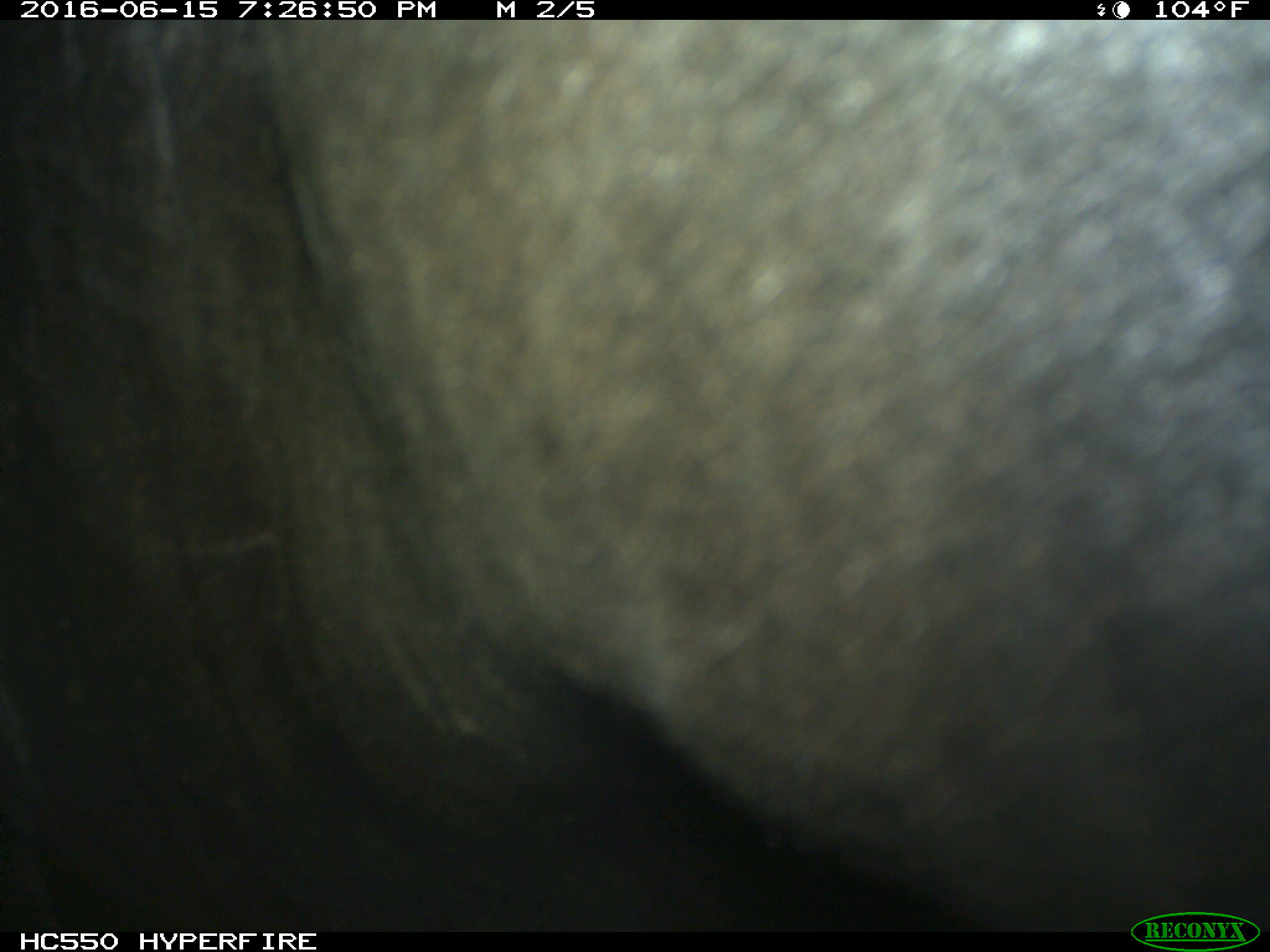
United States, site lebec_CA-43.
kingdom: Animalia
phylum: Chordata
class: Mammalia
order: Artiodactyla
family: Bovidae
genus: Bos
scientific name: Bos taurus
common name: domestic cow